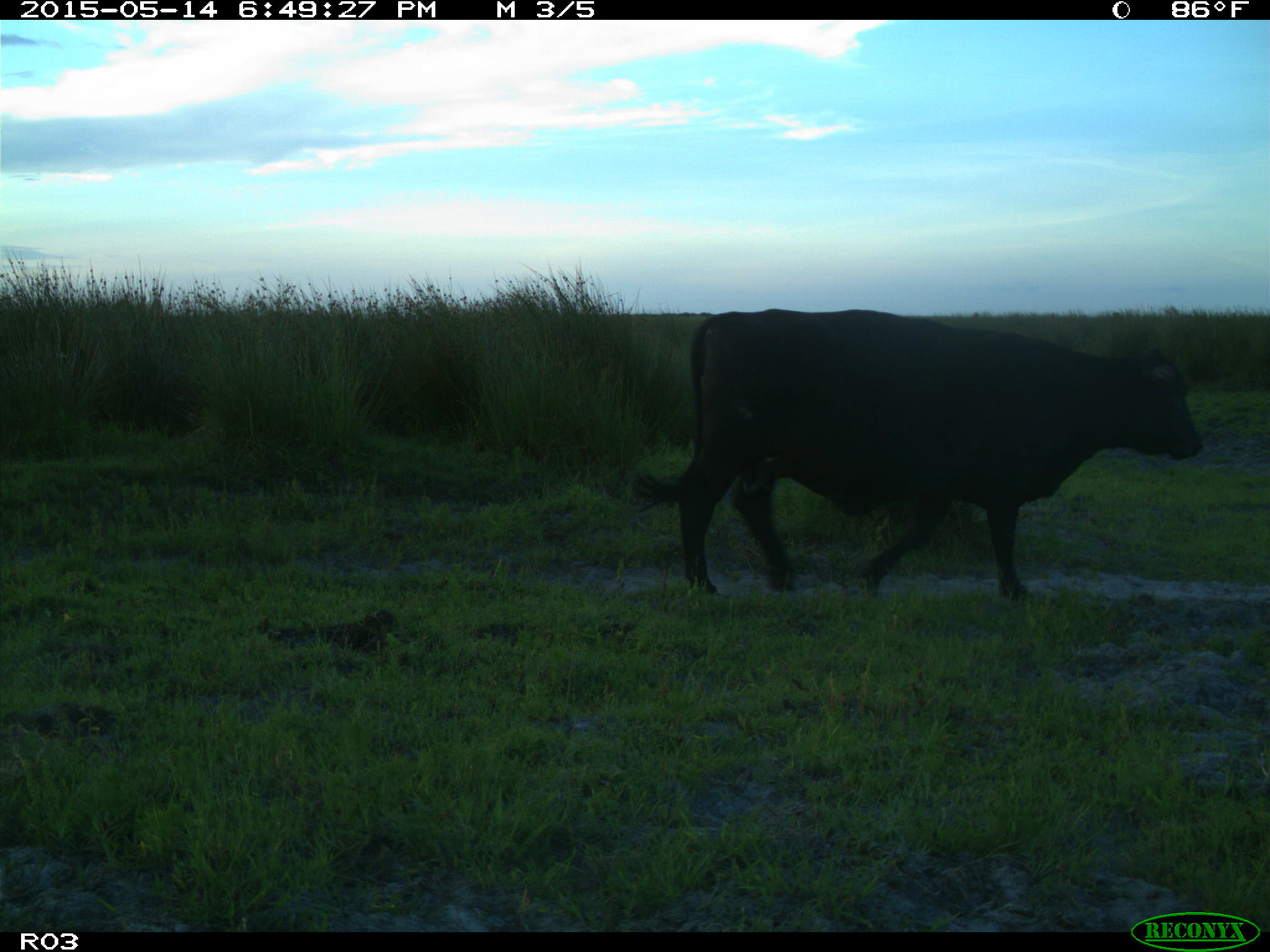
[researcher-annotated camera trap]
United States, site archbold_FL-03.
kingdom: Animalia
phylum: Chordata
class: Mammalia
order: Artiodactyla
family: Bovidae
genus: Bos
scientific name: Bos taurus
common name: domestic cow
Bos taurus (domestic cow).